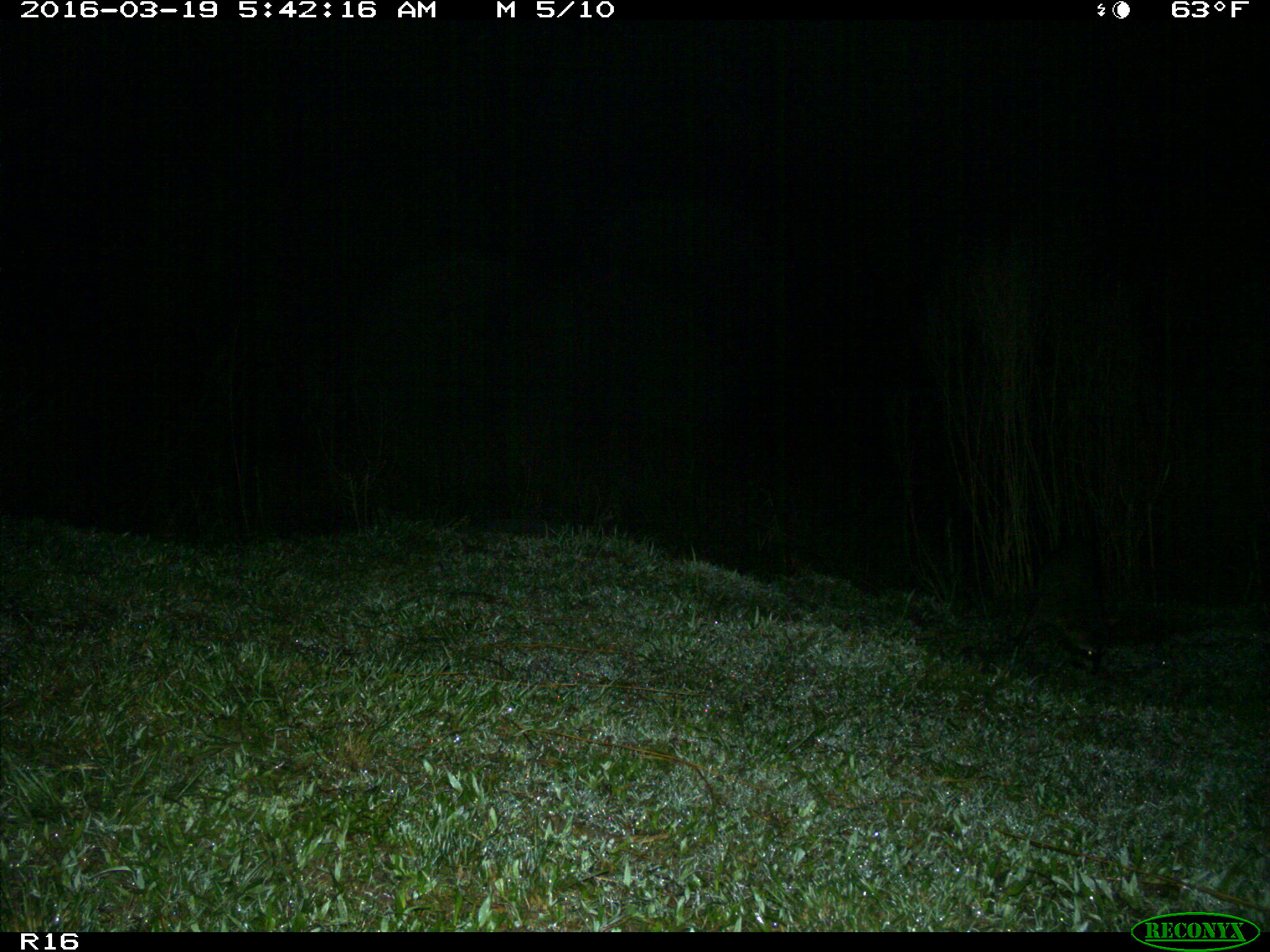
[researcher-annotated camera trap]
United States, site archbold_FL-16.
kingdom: Animalia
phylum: Chordata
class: Mammalia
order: Carnivora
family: Procyonidae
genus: Procyon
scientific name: Procyon lotor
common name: common raccoon